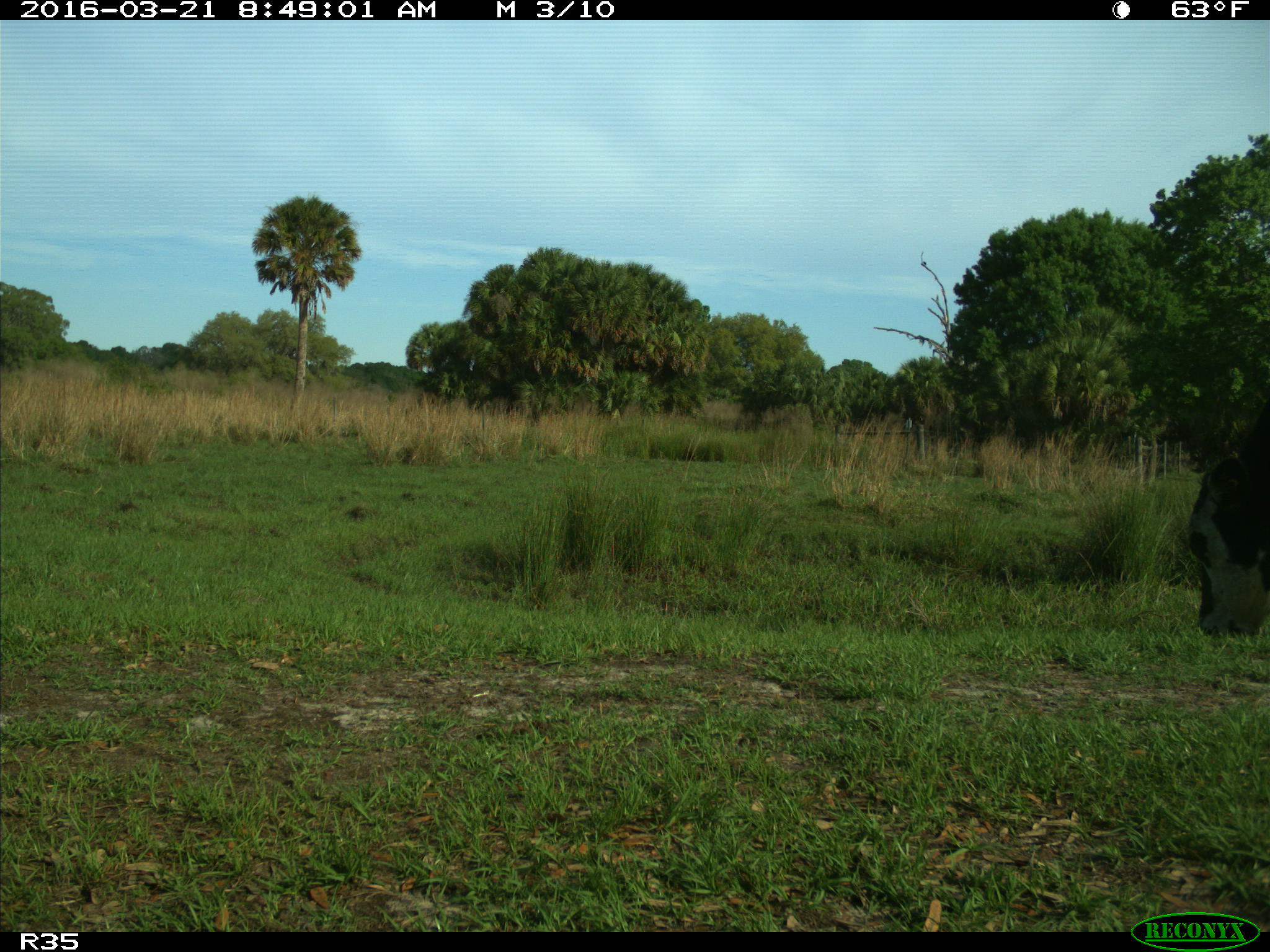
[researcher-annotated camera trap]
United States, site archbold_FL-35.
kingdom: Animalia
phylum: Chordata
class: Mammalia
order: Artiodactyla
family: Bovidae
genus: Bos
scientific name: Bos taurus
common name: domestic cow